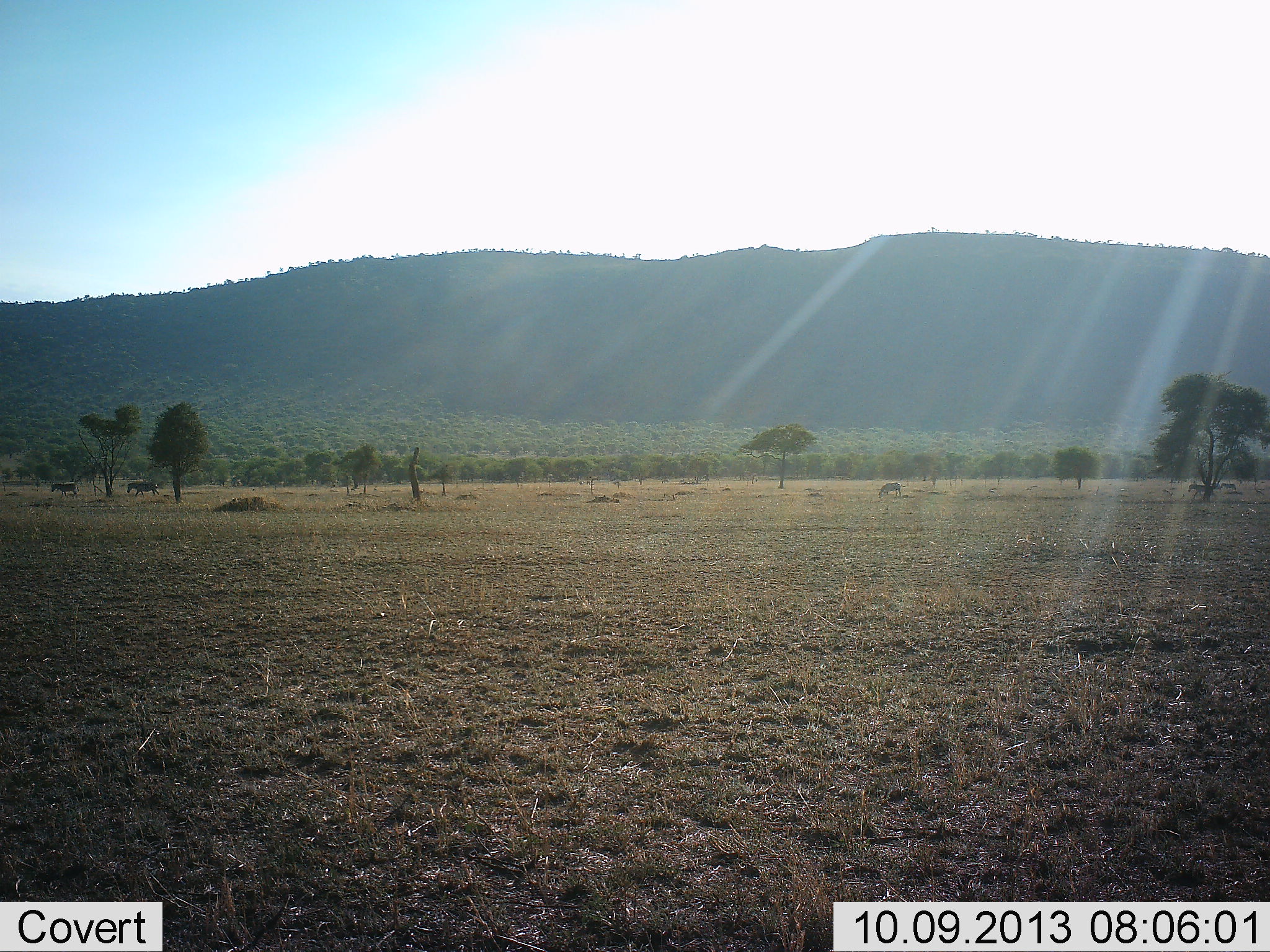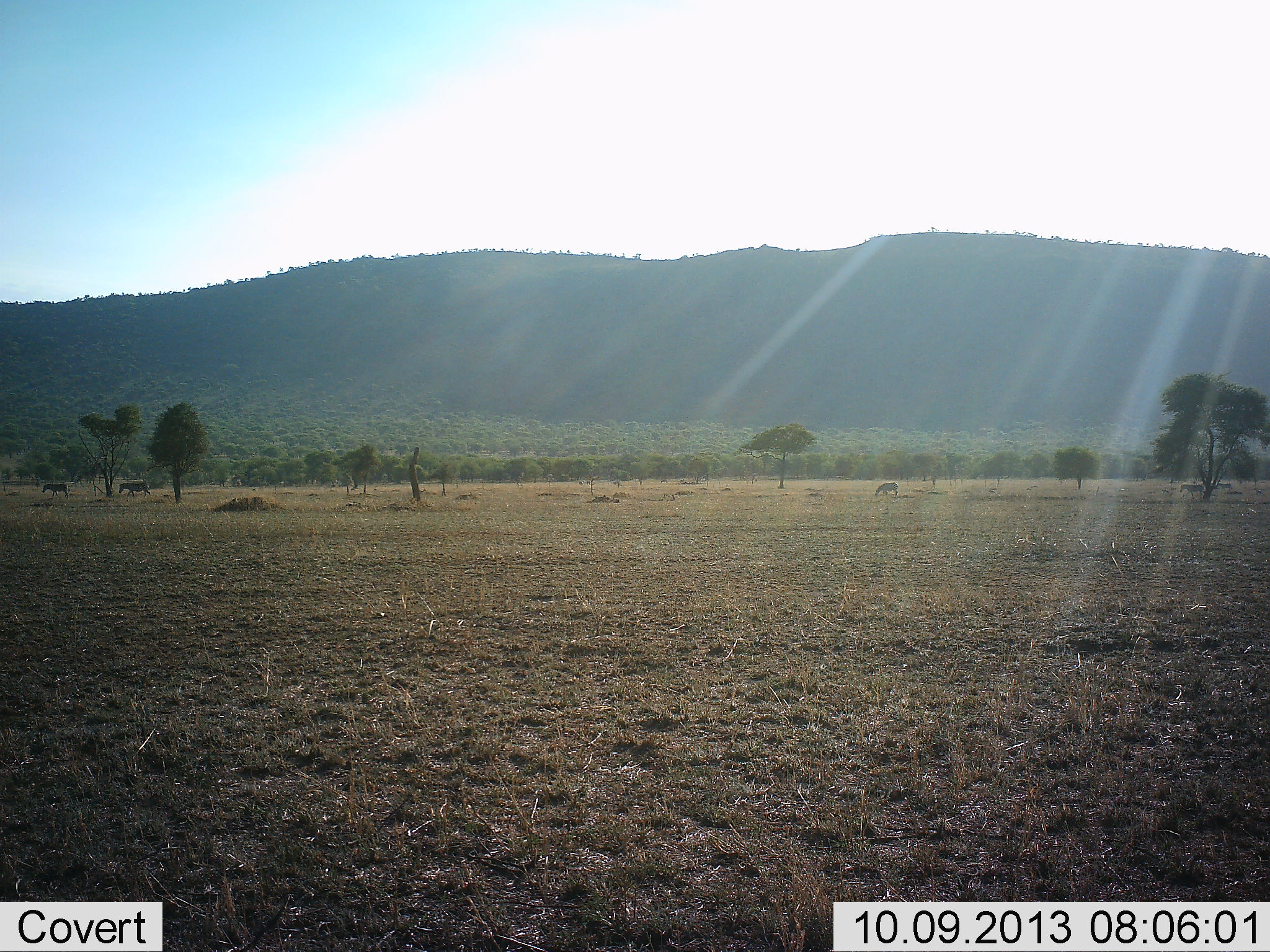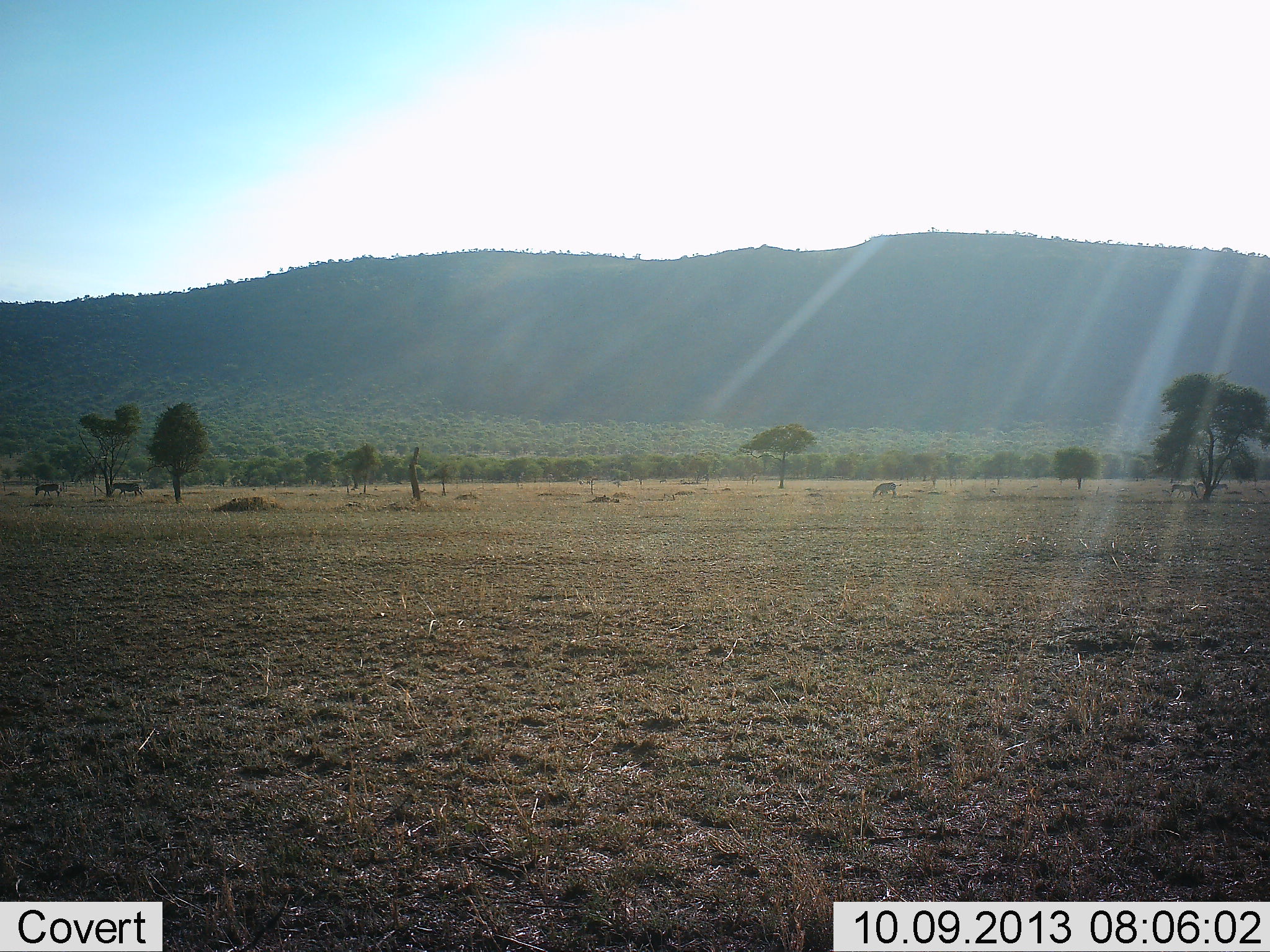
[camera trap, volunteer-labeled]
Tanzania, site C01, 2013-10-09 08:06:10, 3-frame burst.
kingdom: Animalia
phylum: Chordata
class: Mammalia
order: Perissodactyla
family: Equidae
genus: Equus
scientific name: Equus quagga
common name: plains zebra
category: zebra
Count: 5.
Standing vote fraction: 0%.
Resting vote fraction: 0%.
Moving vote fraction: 90%.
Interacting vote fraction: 0%.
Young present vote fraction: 0%.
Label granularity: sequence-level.